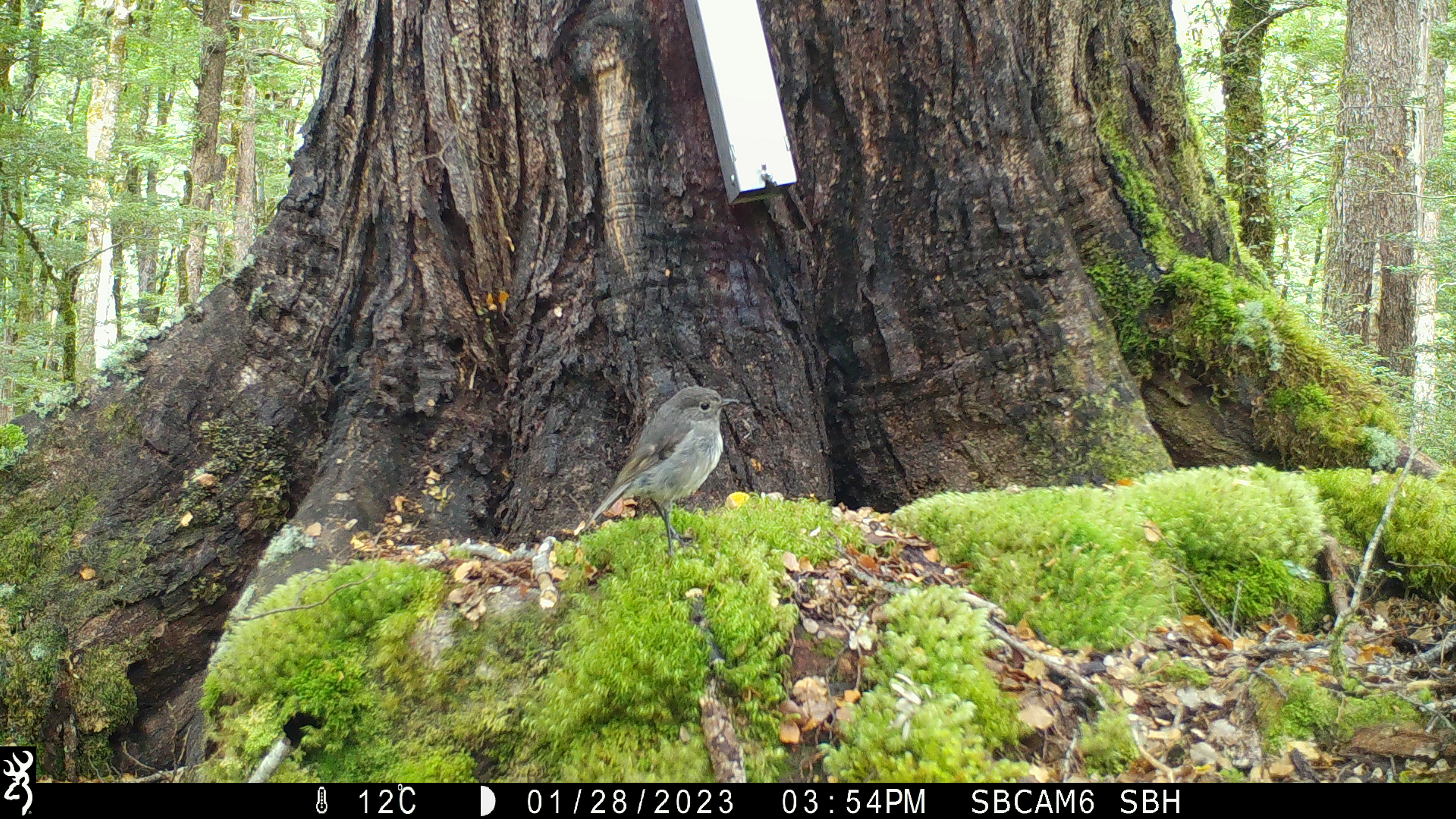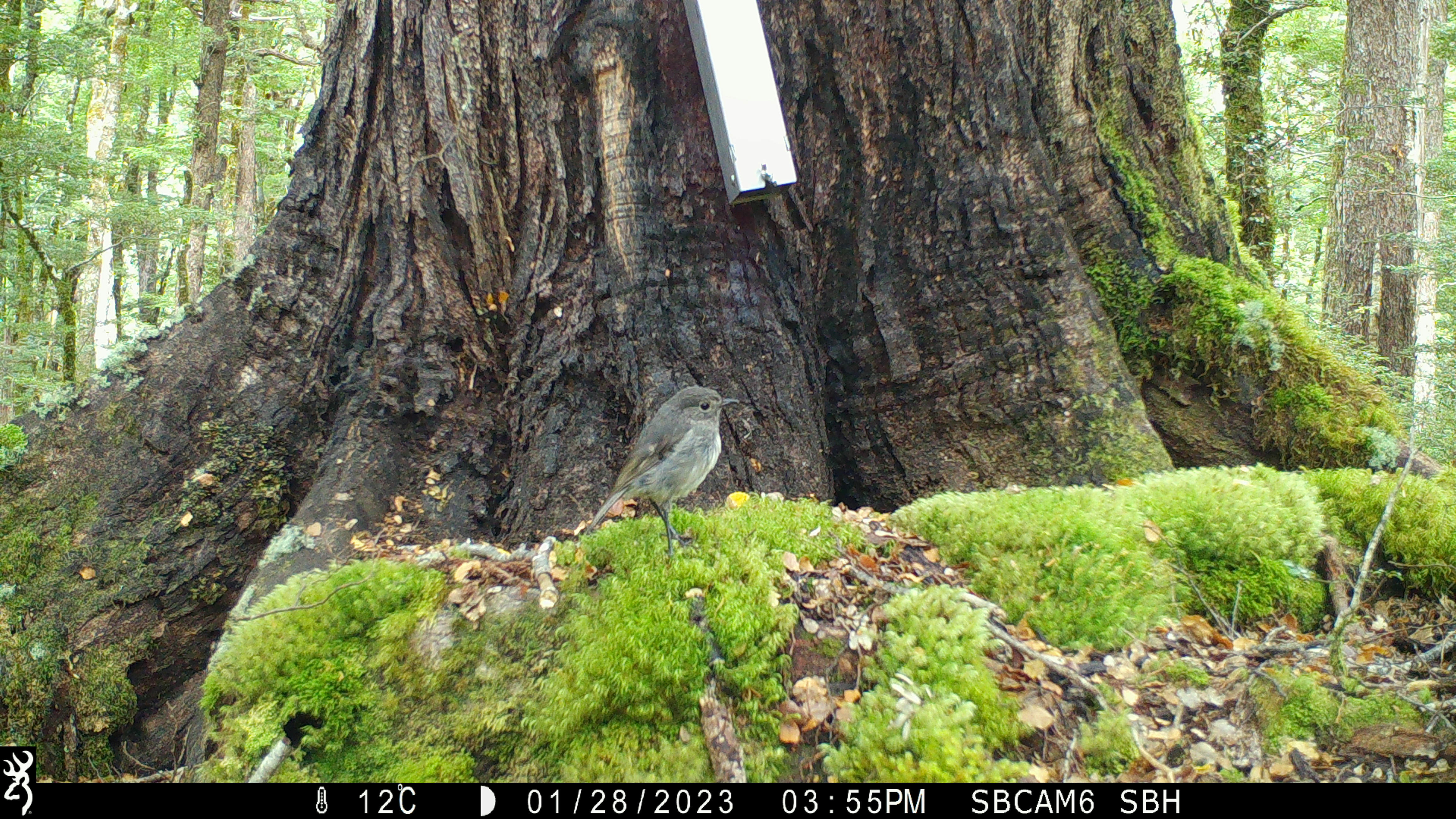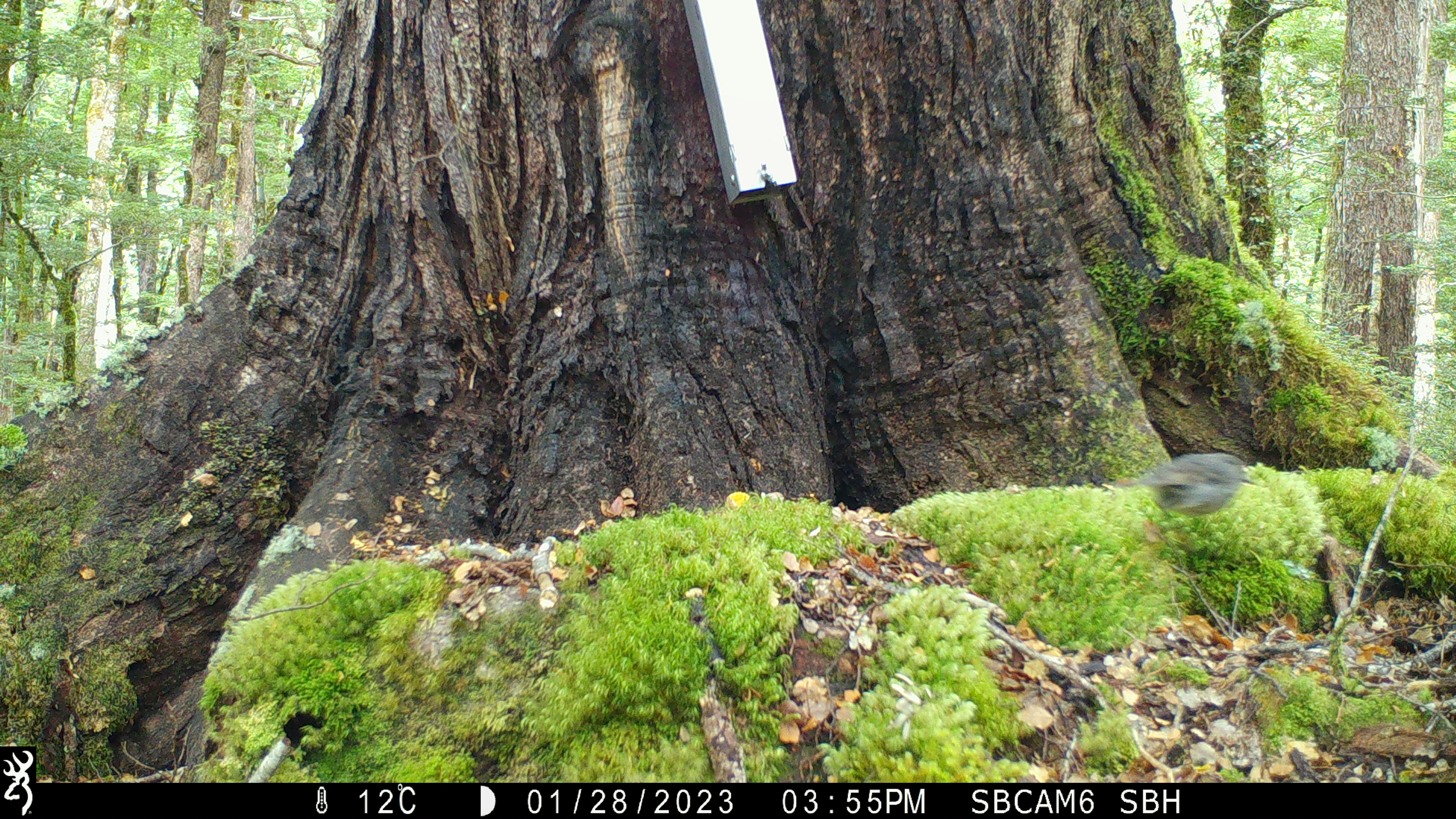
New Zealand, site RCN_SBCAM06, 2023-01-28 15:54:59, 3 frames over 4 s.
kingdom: Animalia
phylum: Chordata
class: Aves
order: Passeriformes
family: Petroicidae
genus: Petroica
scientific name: Petroica australis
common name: new zealand robin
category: robin